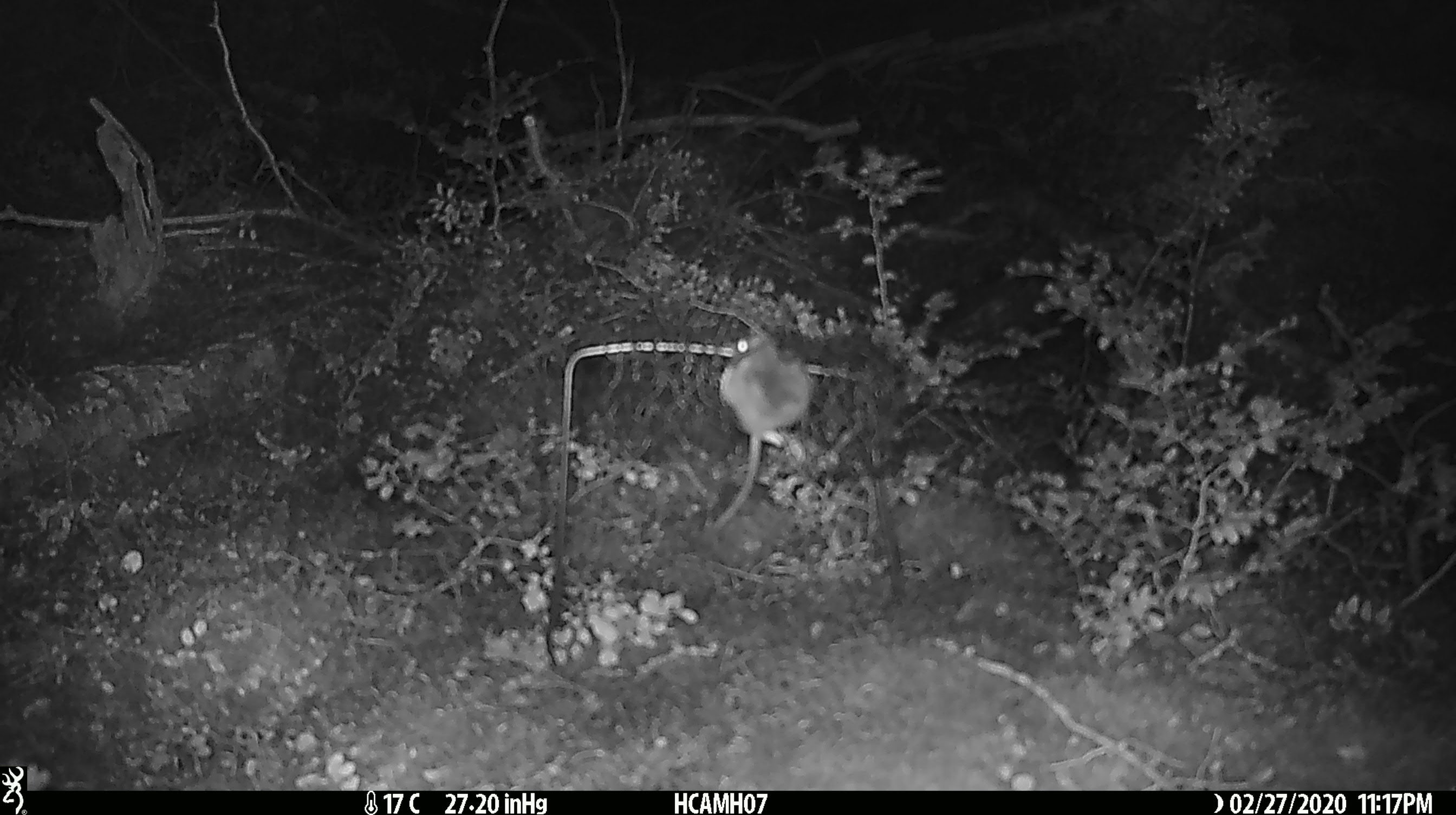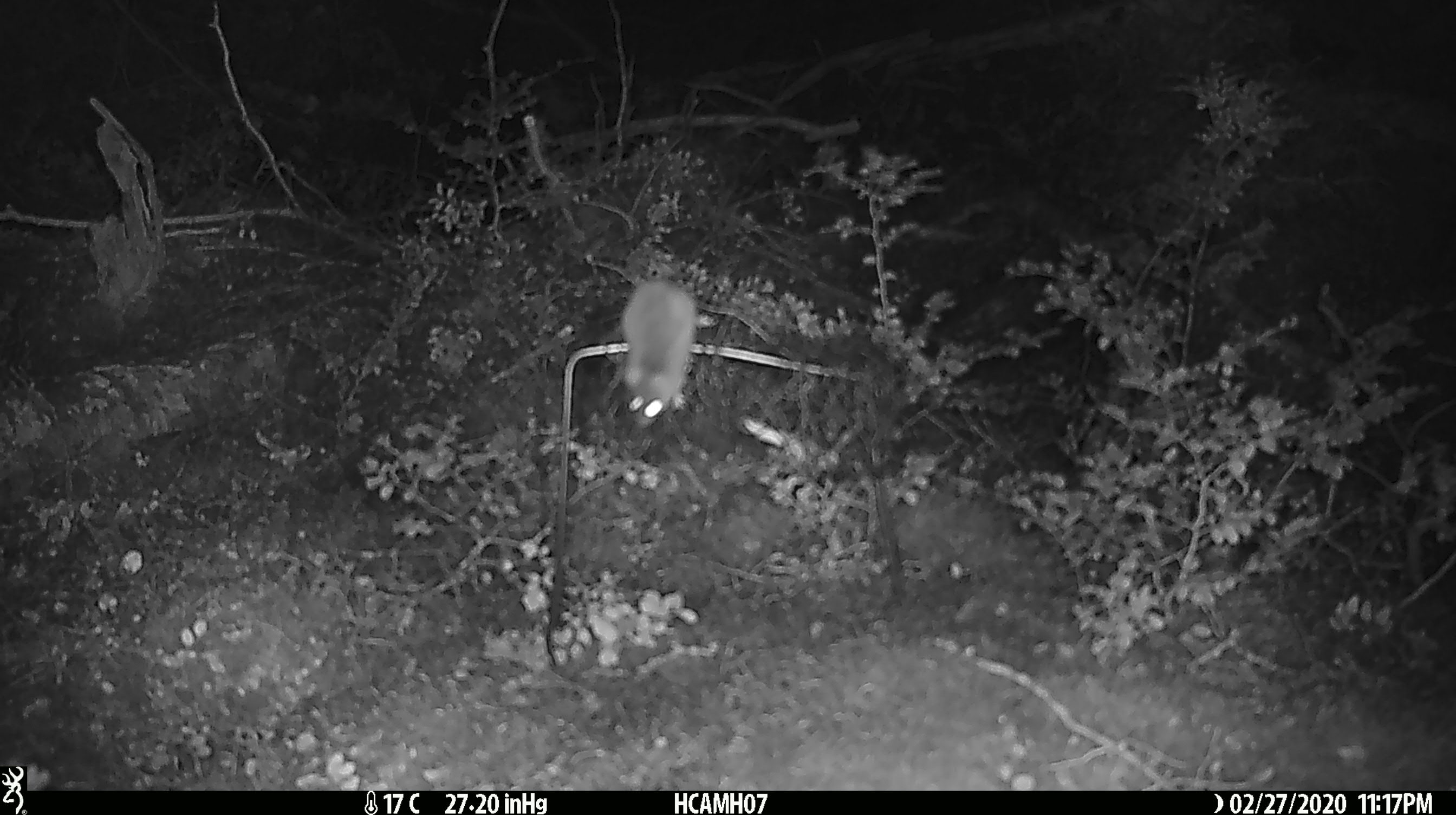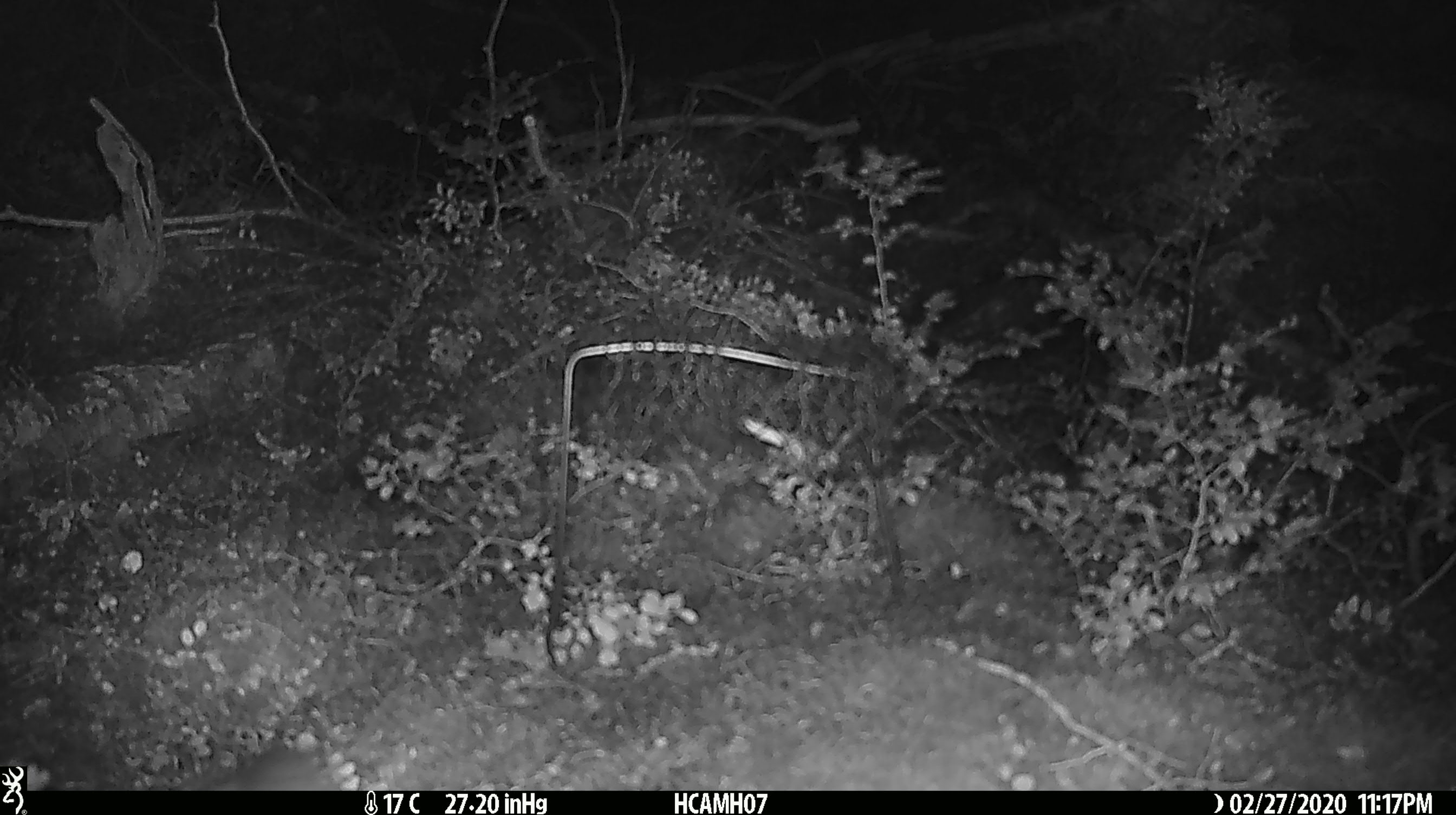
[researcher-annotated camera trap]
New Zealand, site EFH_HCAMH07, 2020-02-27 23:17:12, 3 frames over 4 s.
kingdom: Animalia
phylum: Chordata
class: Mammalia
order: Rodentia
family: Muridae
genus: Mus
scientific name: Mus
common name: mouse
Mouse (Mus).